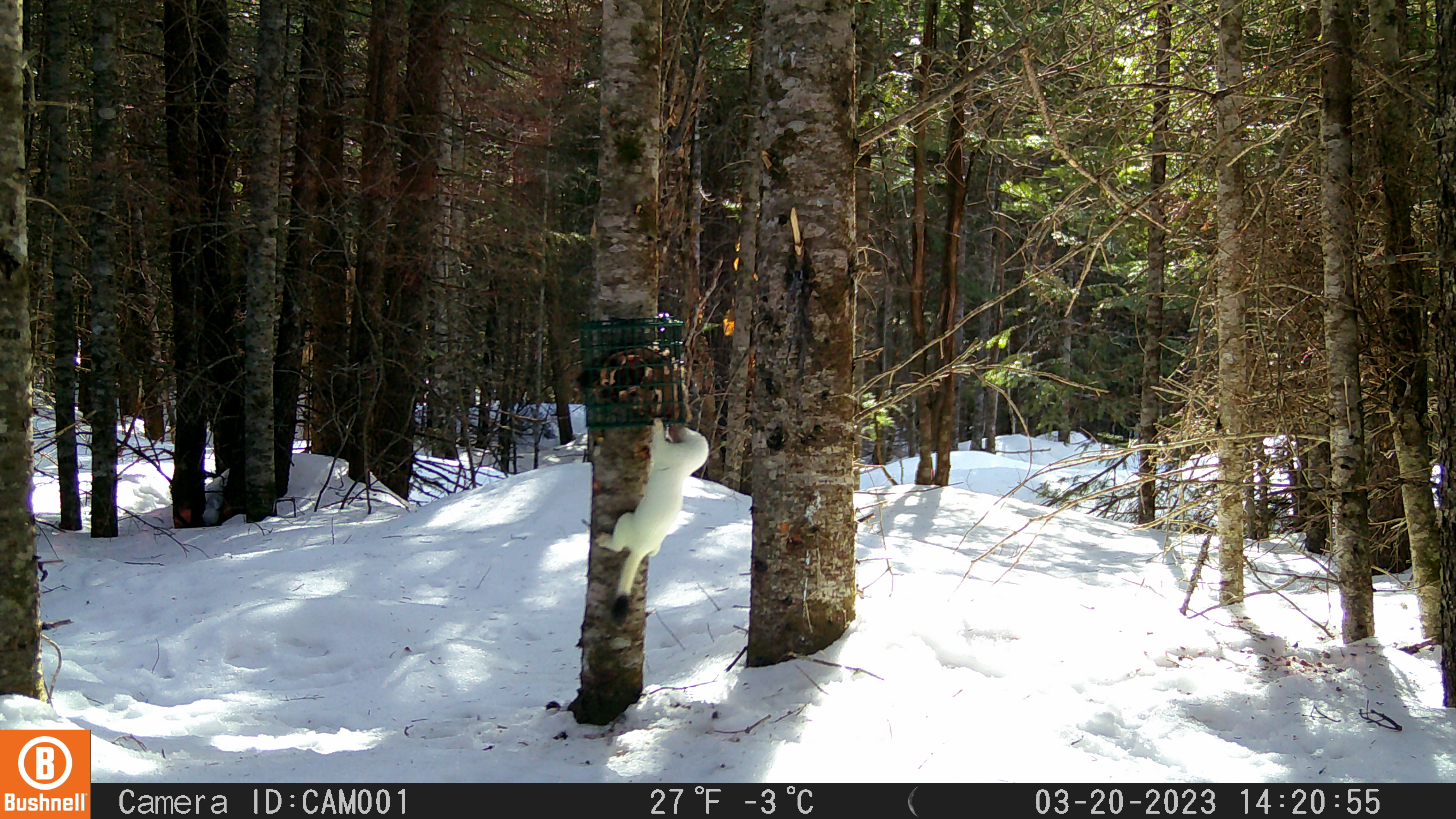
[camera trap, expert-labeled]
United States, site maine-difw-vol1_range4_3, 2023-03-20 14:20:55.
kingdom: Animalia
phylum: Chordata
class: Mammalia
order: Carnivora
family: Mustelidae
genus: Mustela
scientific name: Mustela richardsonii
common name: short-tailed weasel